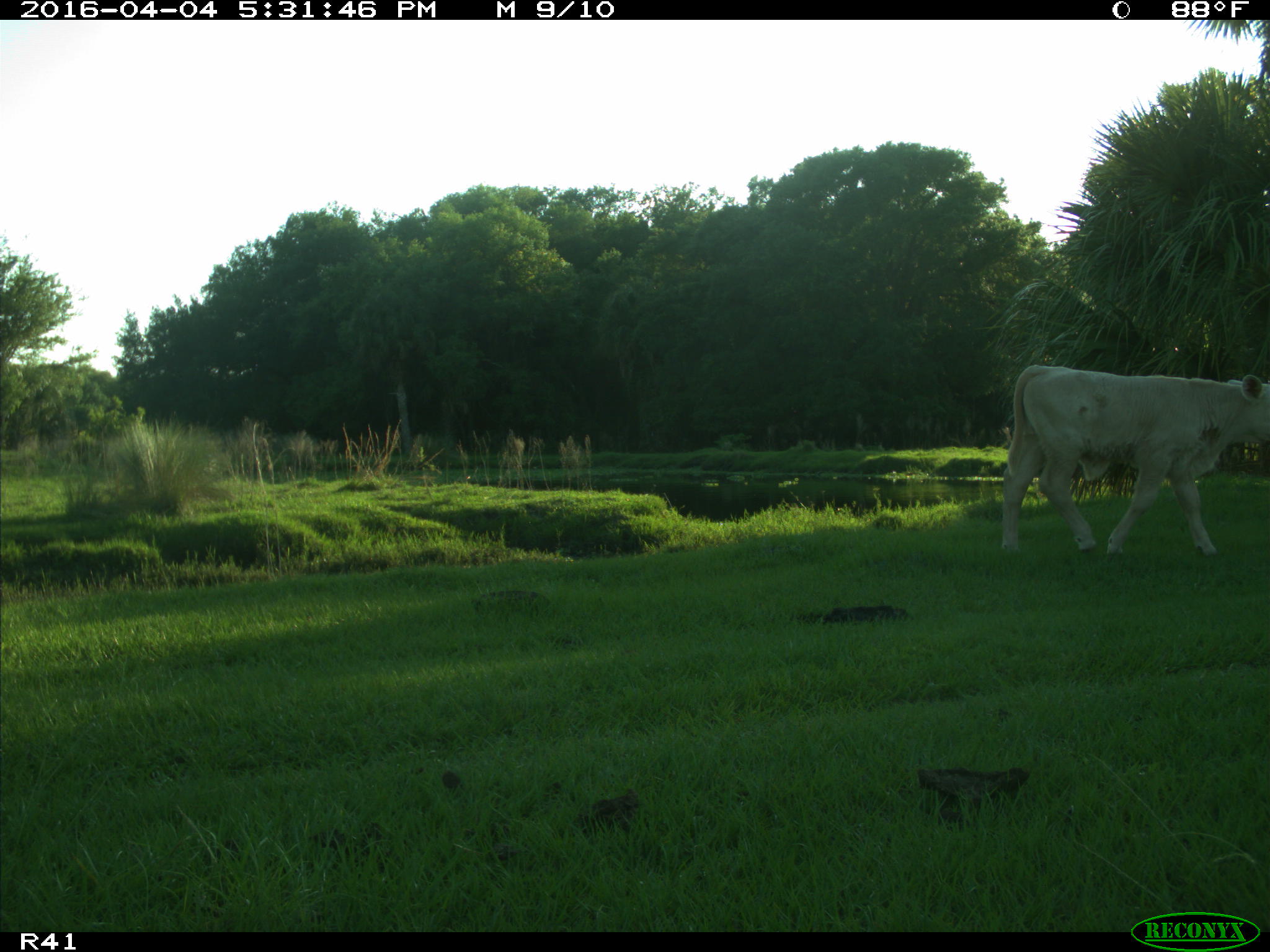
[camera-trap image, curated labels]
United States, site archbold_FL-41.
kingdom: Animalia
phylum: Chordata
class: Mammalia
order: Artiodactyla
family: Bovidae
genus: Bos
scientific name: Bos taurus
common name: domestic cow